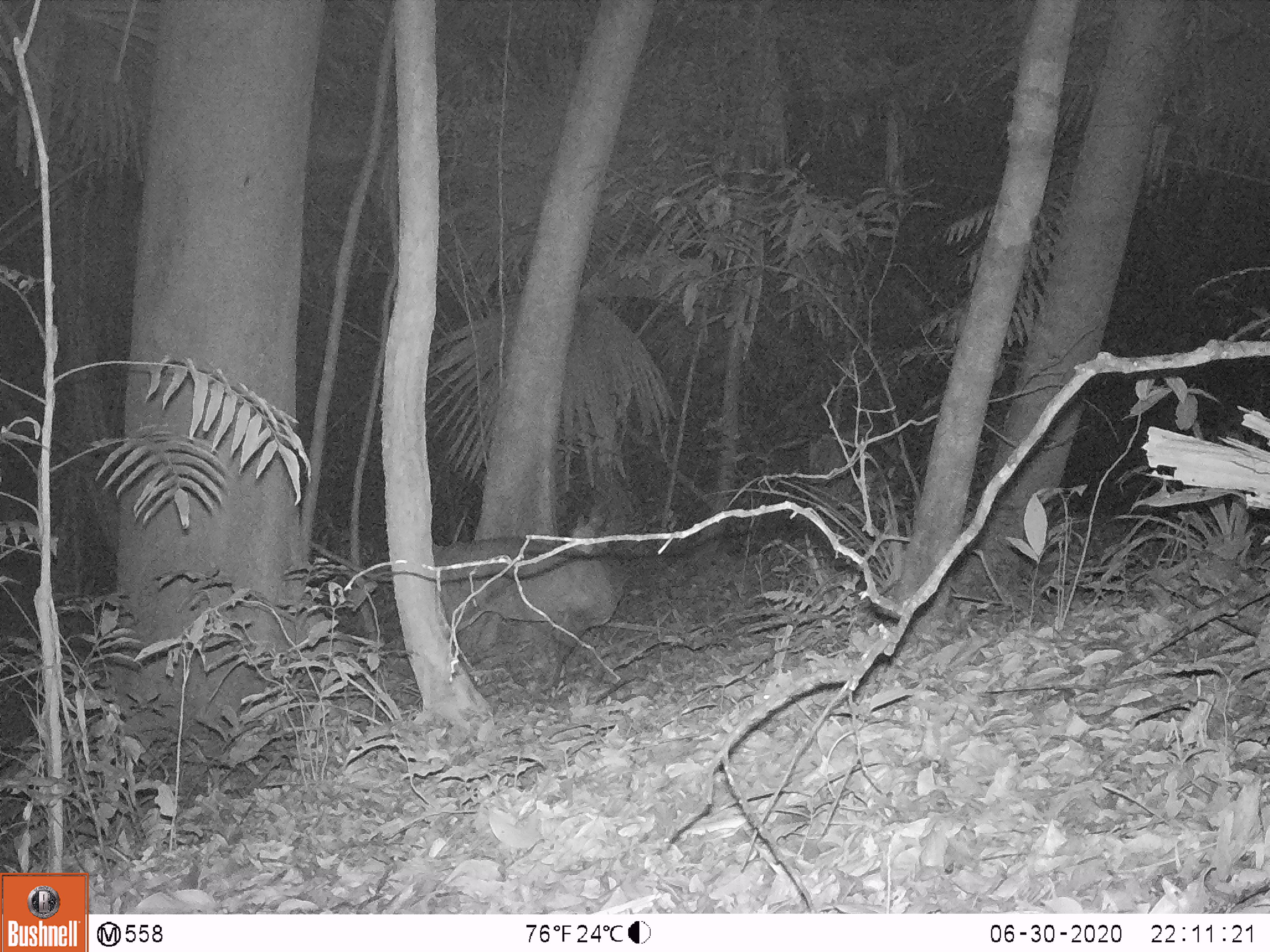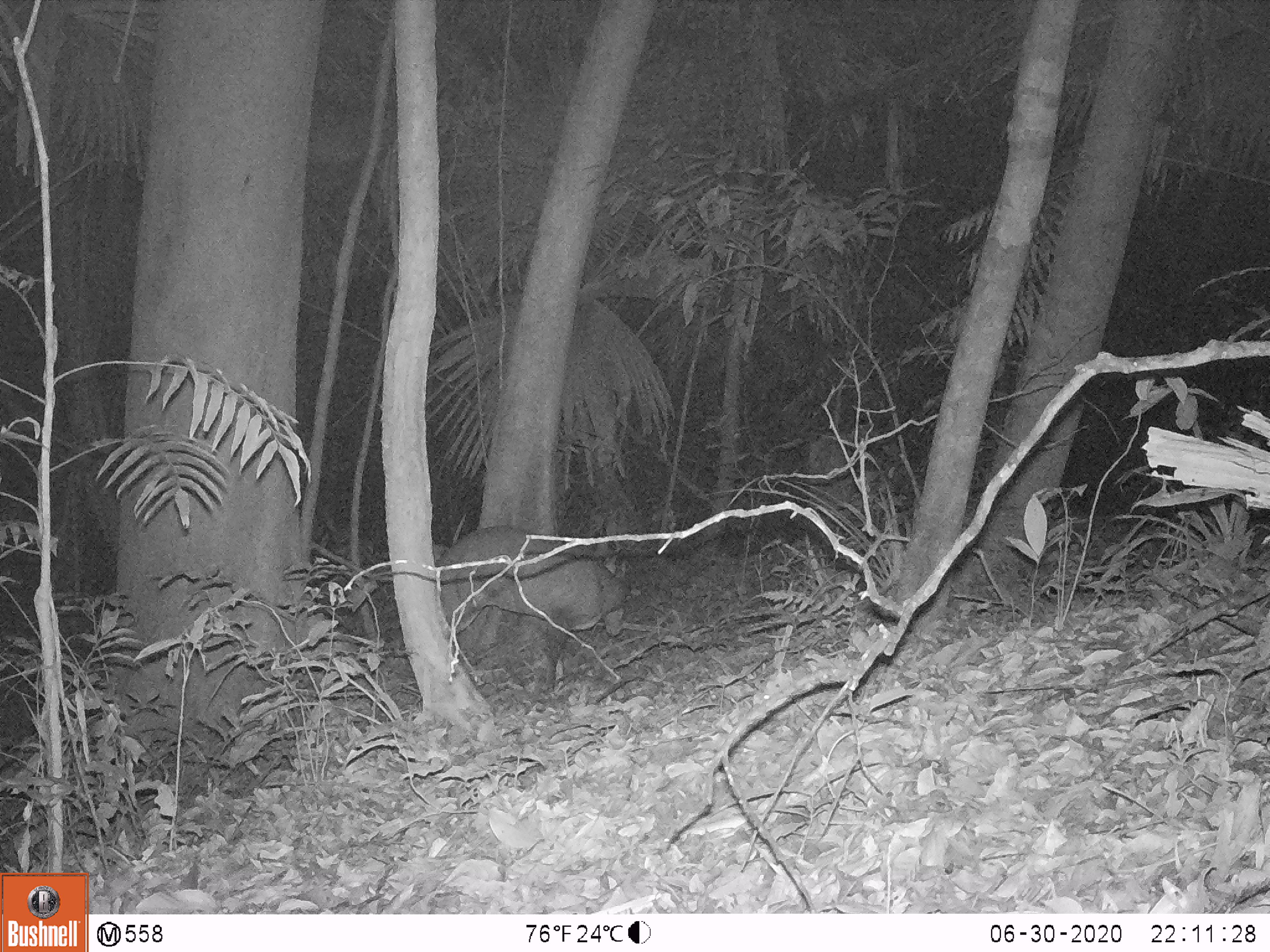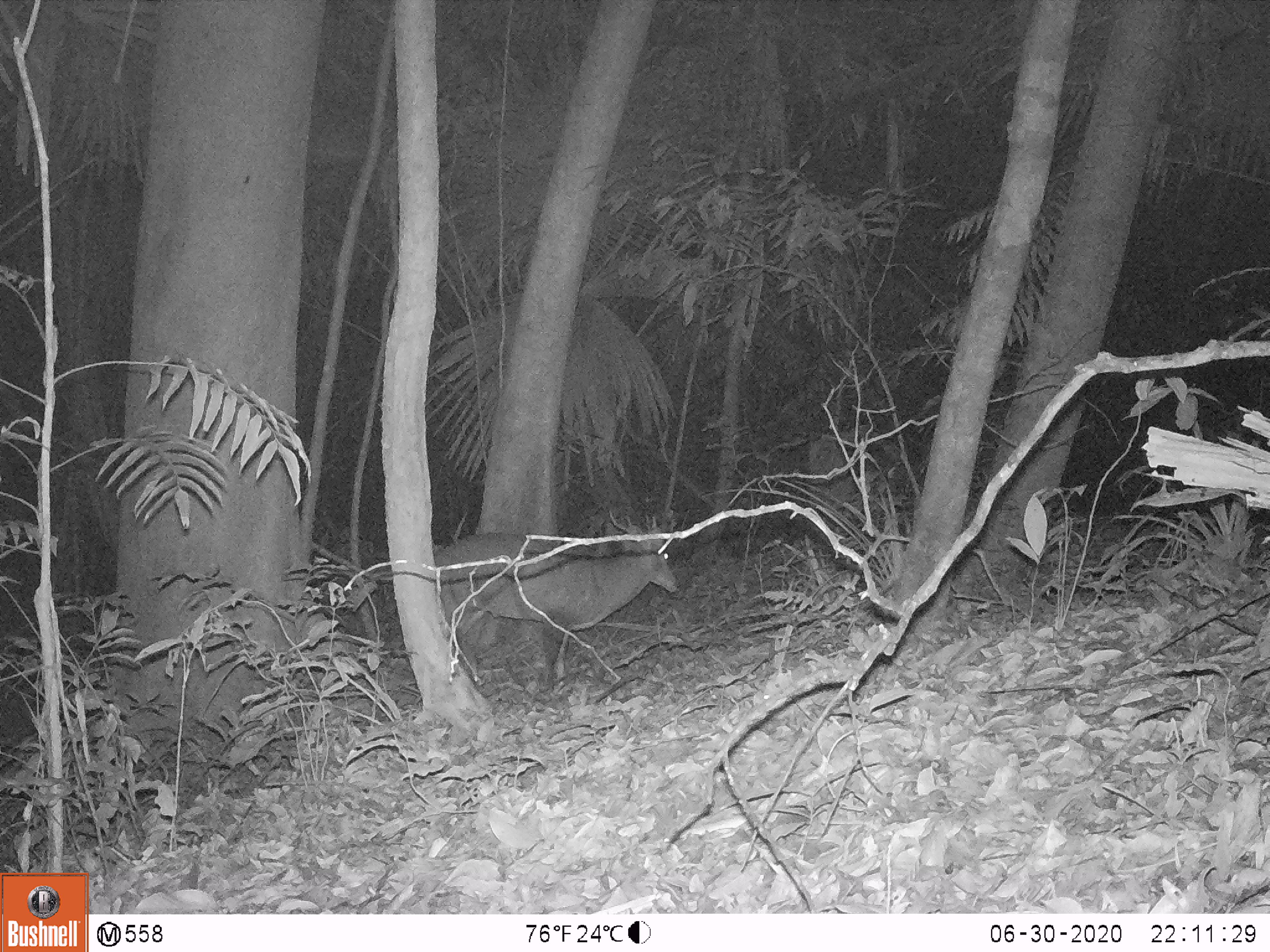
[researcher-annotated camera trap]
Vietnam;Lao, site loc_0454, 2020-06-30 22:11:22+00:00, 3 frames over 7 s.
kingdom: Animalia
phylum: Chordata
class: Mammalia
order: Artiodactyla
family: Cervidae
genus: Muntiacus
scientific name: Muntiacus vuquangensis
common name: large-antlered muntjac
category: large antlered muntjac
Large antlered muntjac (large-antlered muntjac) (Muntiacus vuquangensis). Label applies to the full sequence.